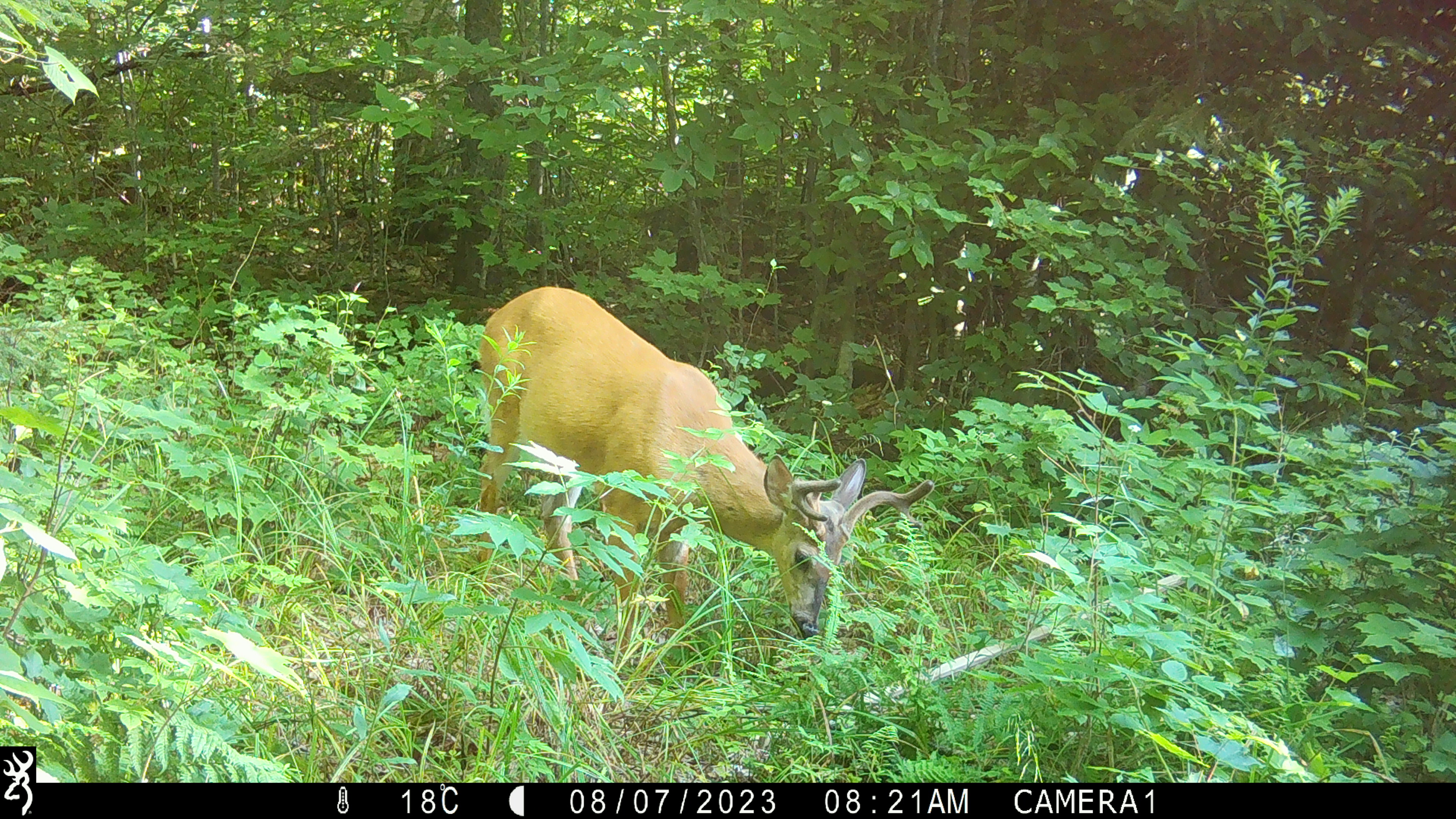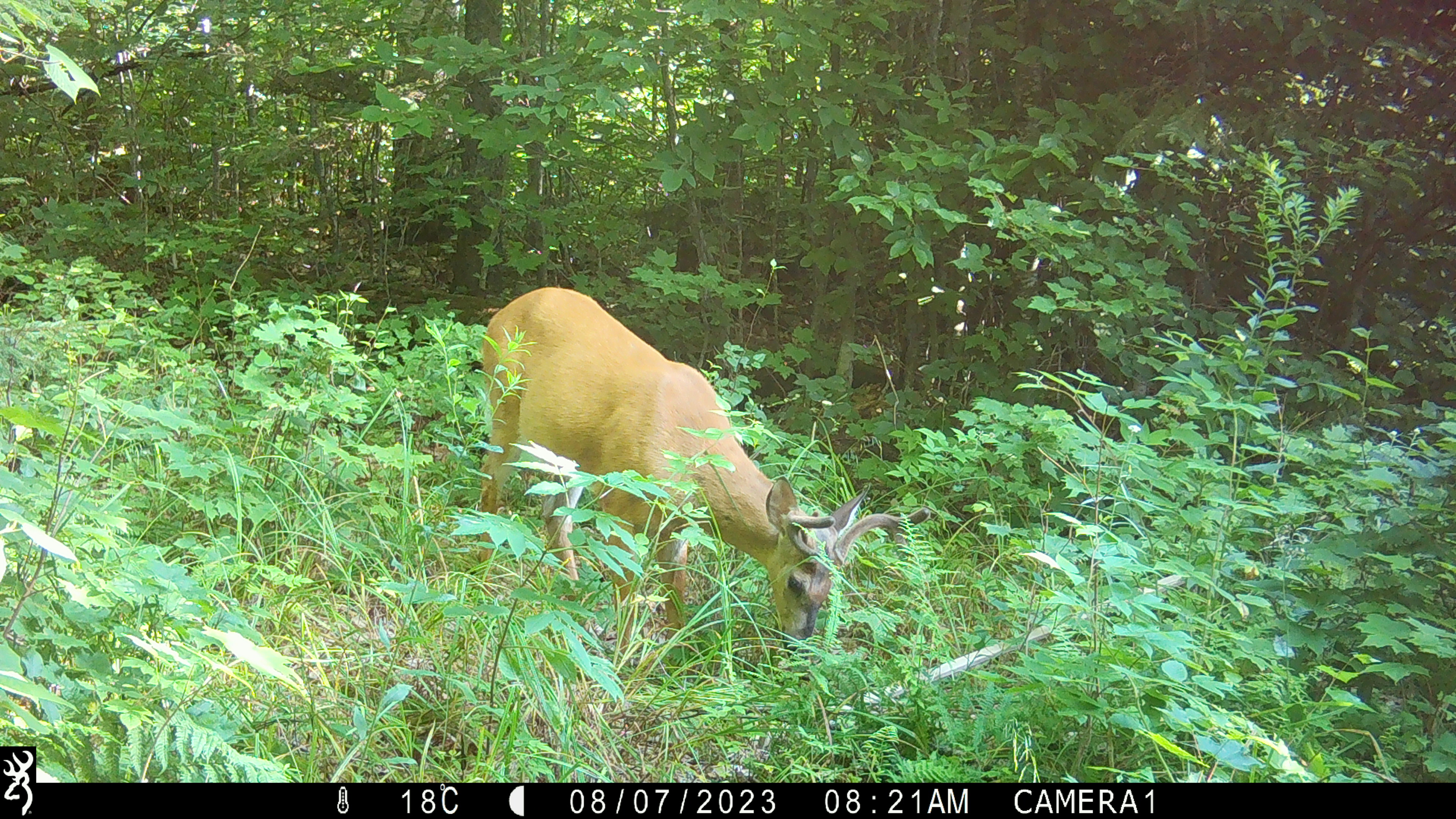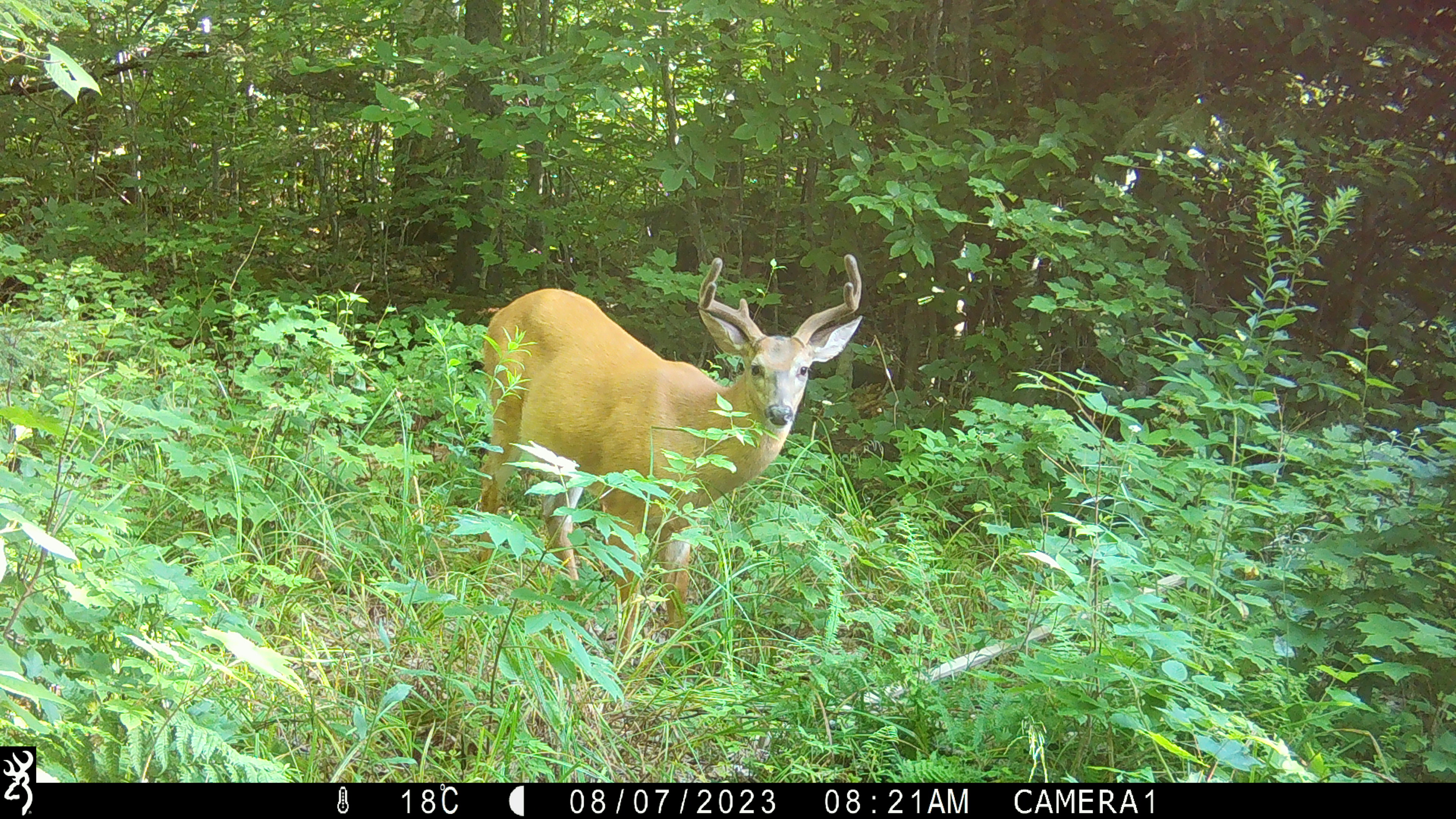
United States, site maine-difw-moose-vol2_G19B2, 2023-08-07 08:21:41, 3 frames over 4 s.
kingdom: Animalia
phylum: Chordata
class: Mammalia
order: Artiodactyla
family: Cervidae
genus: Odocoileus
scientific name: Odocoileus virginianus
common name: white-tailed deer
White-tailed deer (Odocoileus virginianus).